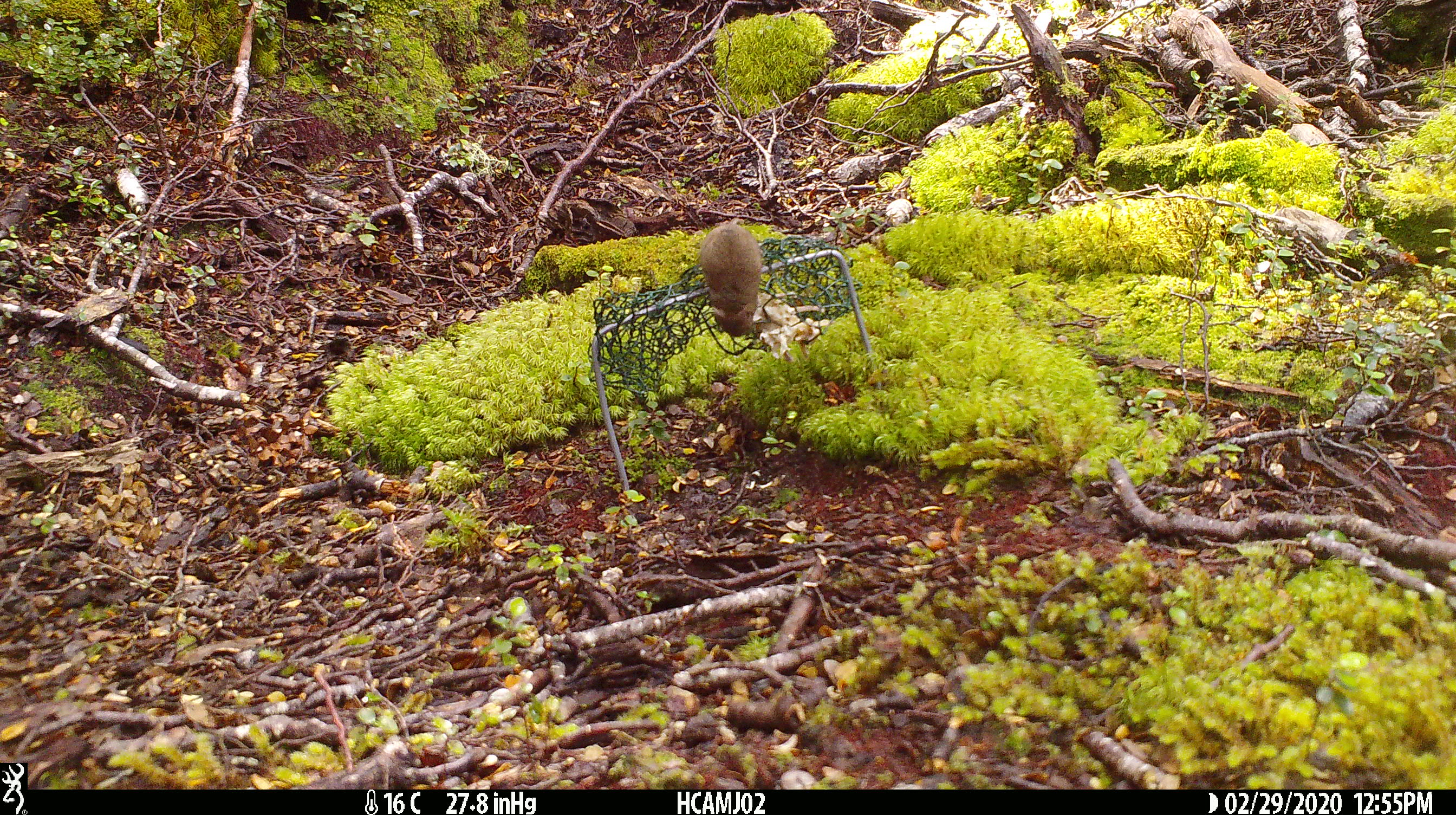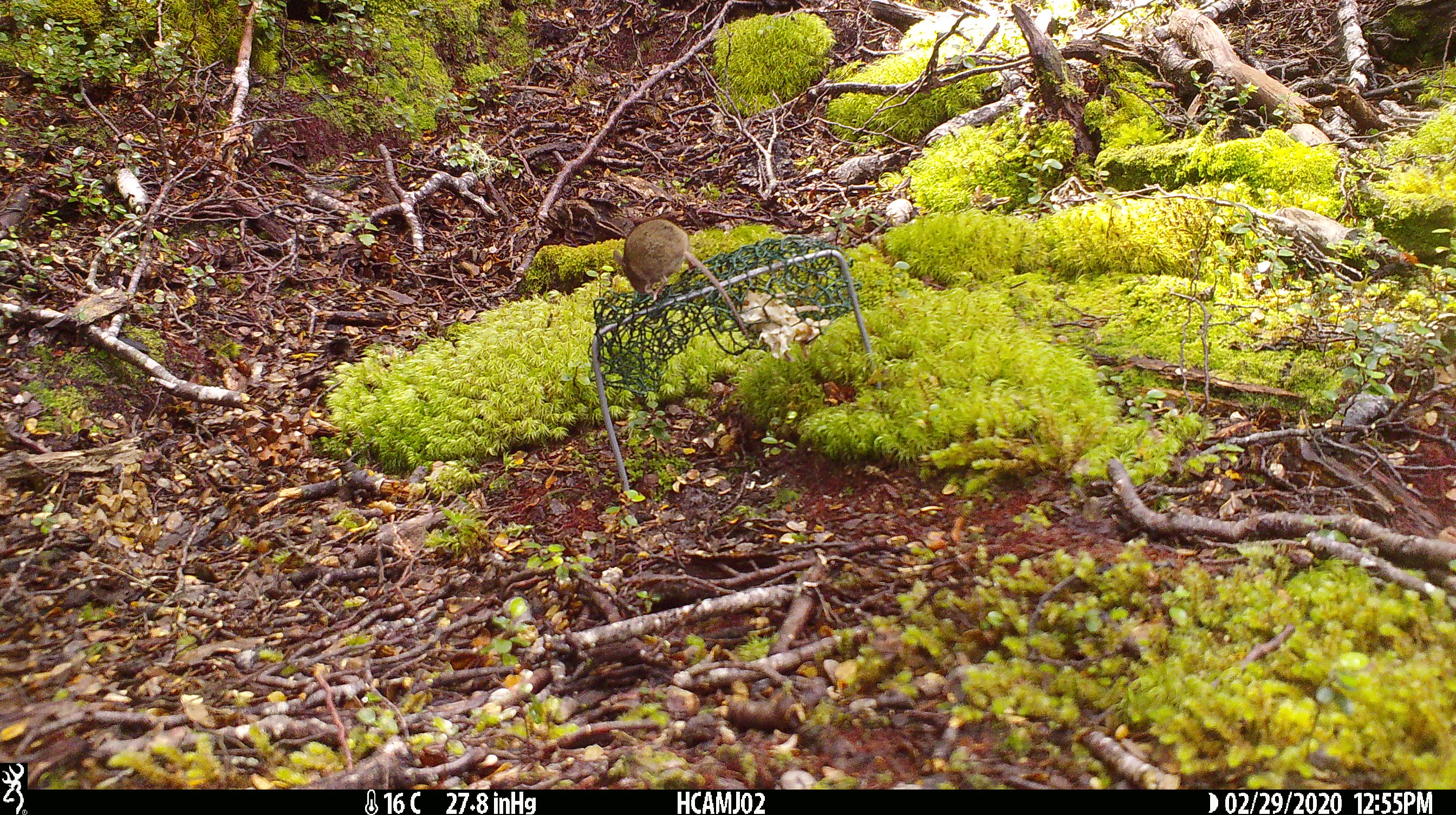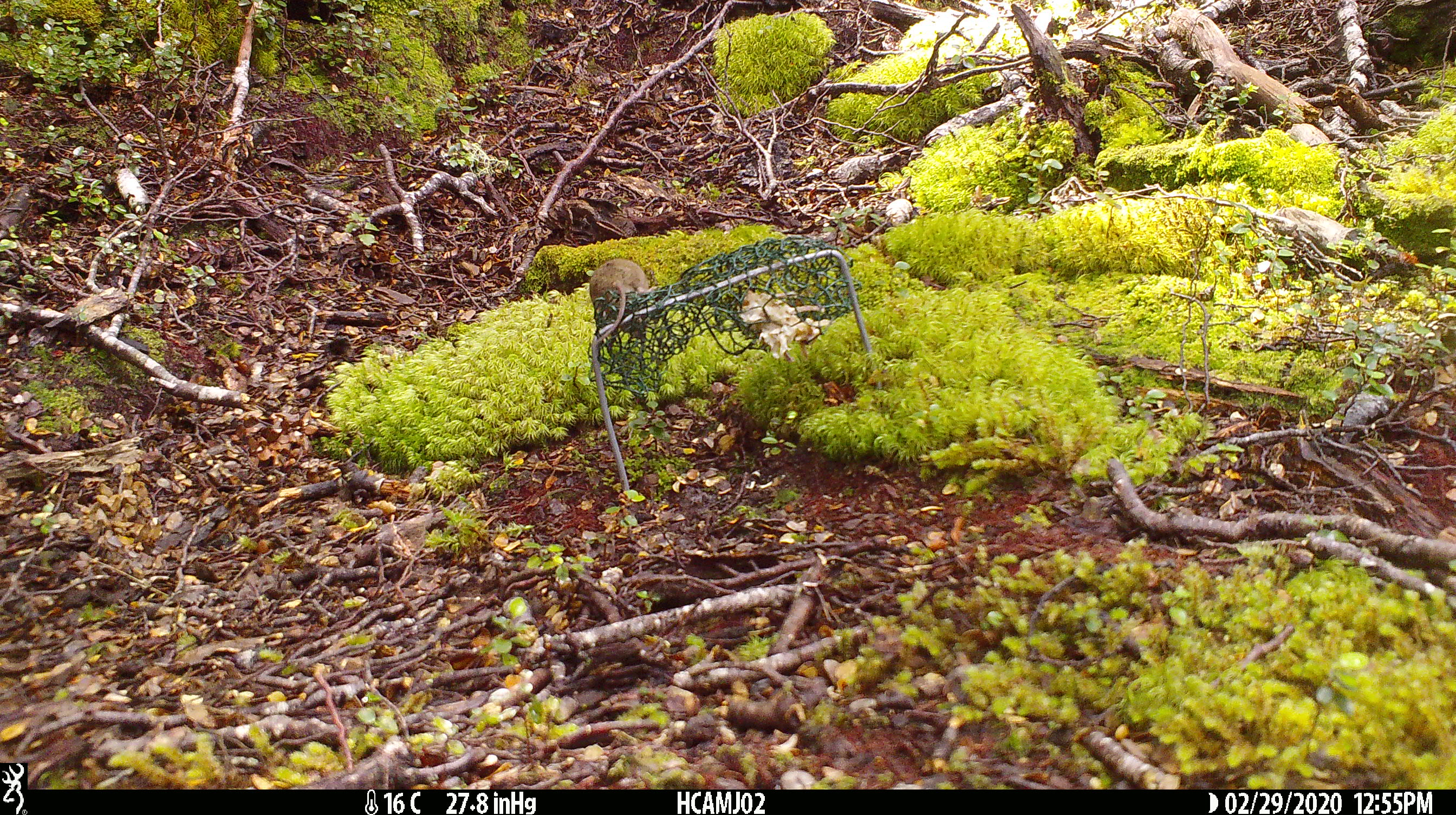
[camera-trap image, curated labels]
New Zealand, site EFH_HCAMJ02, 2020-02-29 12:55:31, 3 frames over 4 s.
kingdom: Animalia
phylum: Chordata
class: Mammalia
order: Rodentia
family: Muridae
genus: Mus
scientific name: Mus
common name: mouse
Mouse (Mus).